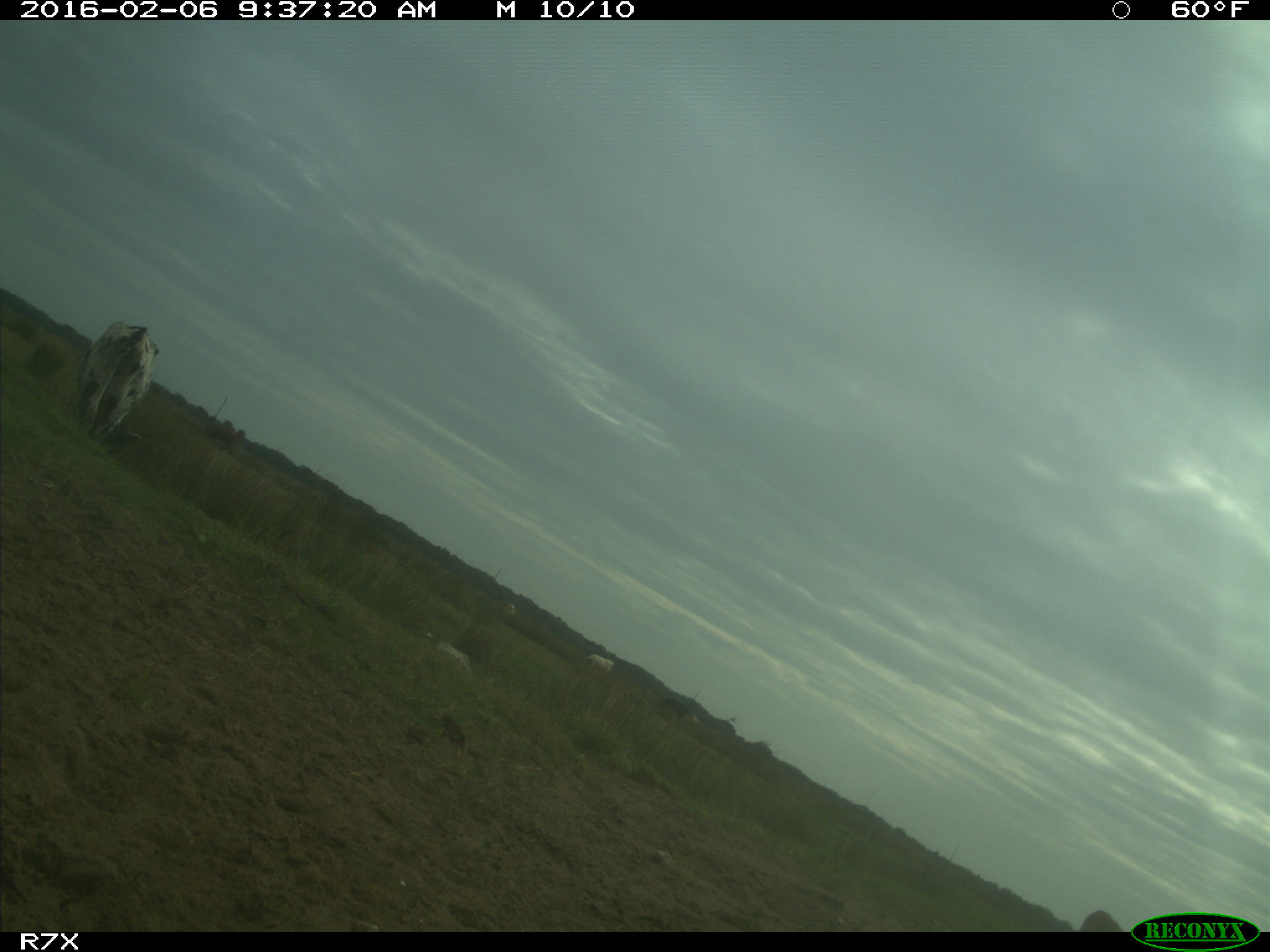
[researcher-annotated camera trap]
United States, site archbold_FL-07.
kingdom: Animalia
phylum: Chordata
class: Mammalia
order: Artiodactyla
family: Bovidae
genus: Bos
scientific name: Bos taurus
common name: domestic cow